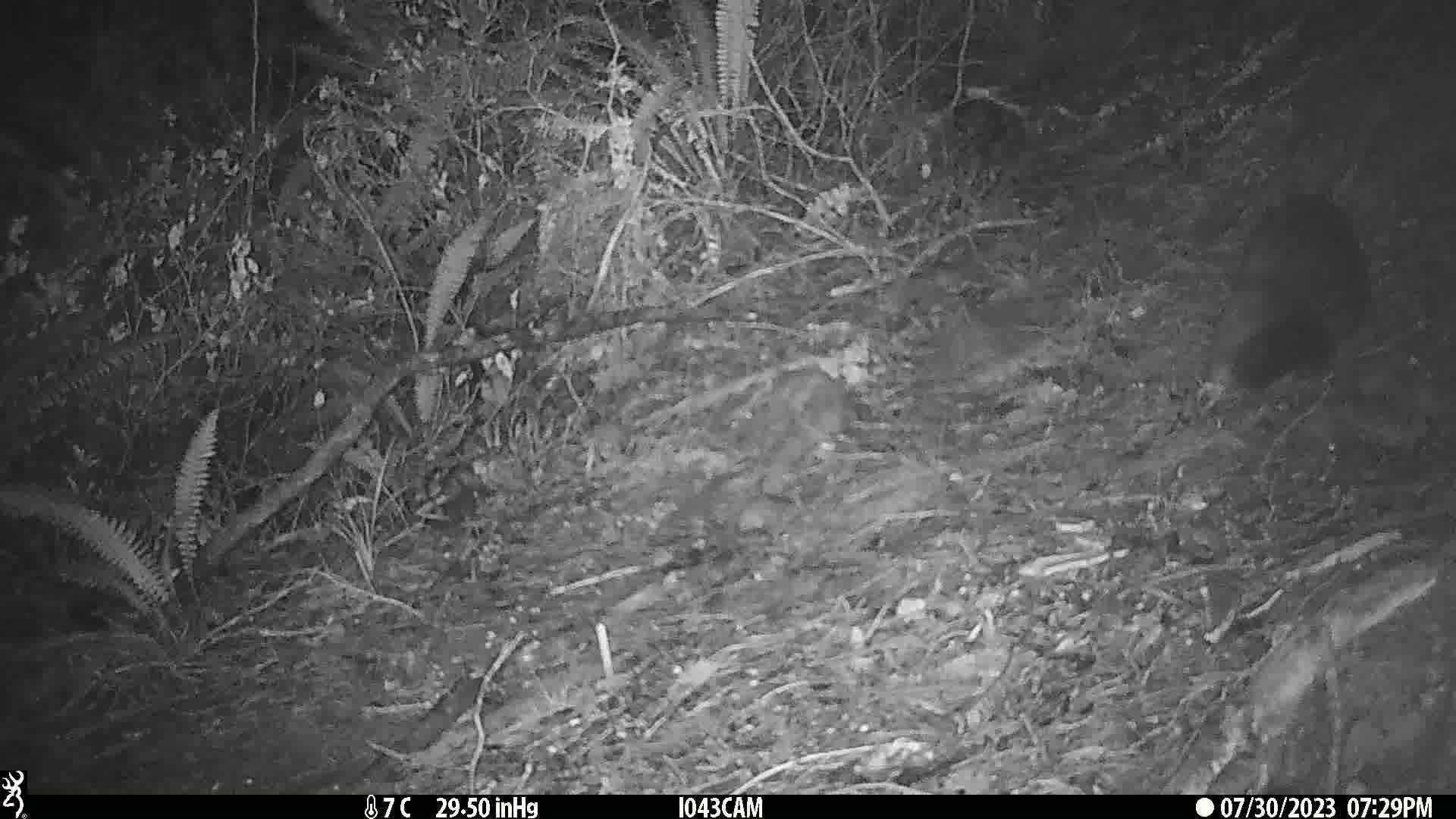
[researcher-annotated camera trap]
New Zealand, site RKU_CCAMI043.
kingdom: Animalia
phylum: Chordata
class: Mammalia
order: Diprotodontia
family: Phalangeridae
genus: Trichosurus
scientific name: Trichosurus vulpecula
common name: common brushtail possum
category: possum